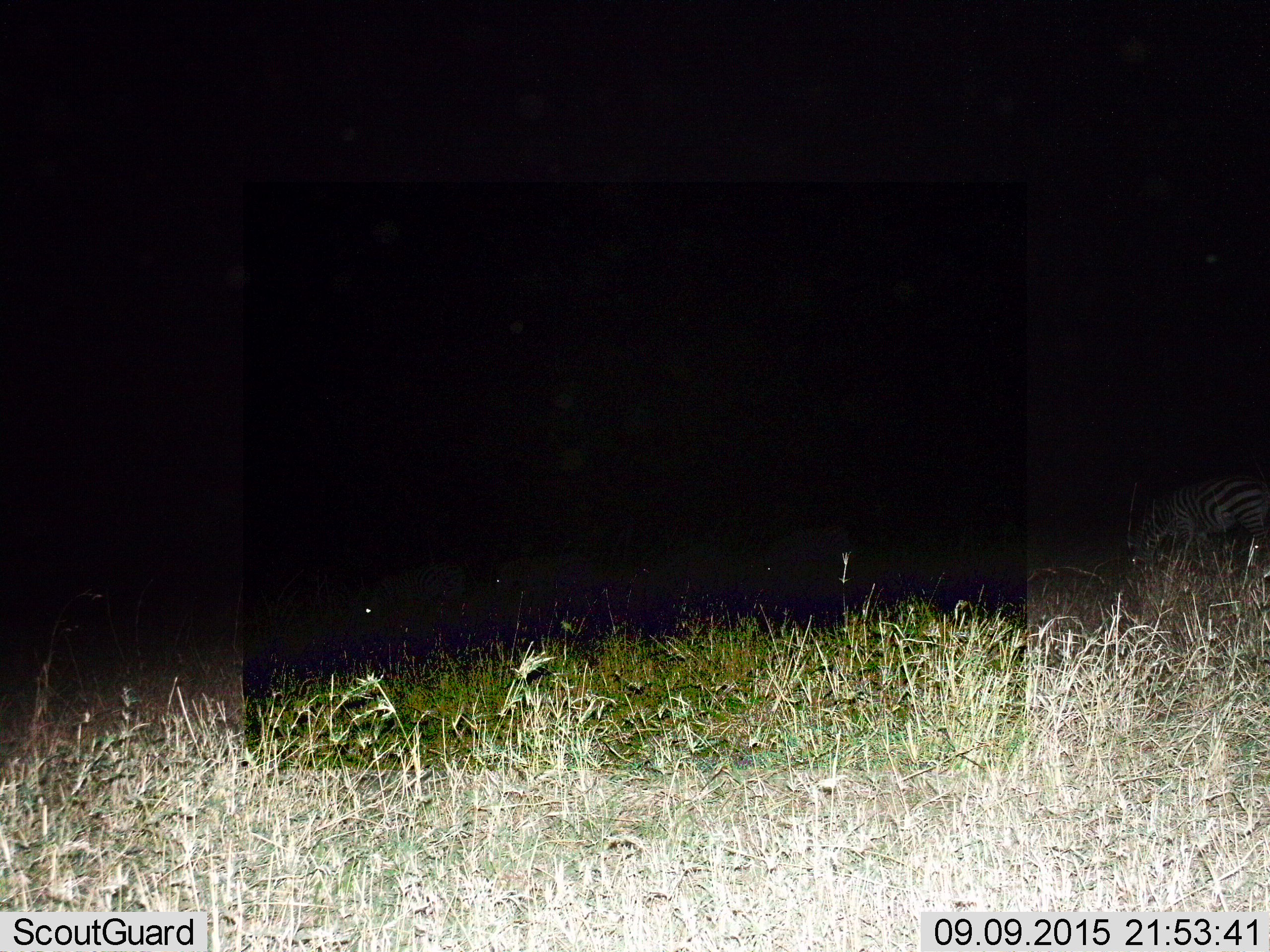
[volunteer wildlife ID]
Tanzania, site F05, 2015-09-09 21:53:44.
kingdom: Animalia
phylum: Chordata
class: Mammalia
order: Perissodactyla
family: Equidae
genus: Equus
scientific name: Equus quagga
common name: plains zebra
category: zebra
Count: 4.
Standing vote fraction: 38%.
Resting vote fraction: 8%.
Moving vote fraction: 31%.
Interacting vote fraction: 0%.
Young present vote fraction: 0%.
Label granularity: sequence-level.